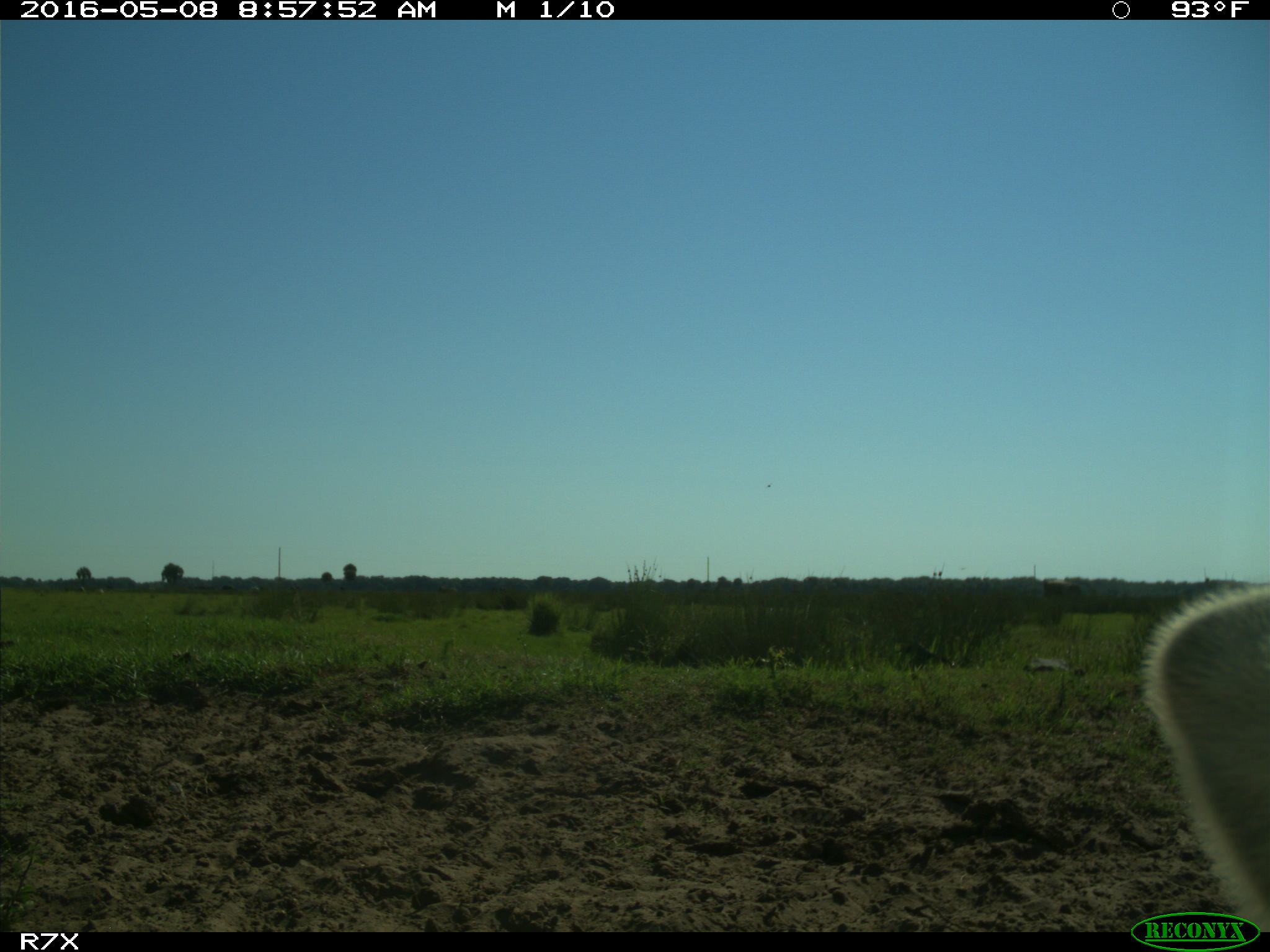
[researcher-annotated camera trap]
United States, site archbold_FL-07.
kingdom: Animalia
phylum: Chordata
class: Mammalia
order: Artiodactyla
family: Bovidae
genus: Bos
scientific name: Bos taurus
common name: domestic cow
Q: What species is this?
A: Bos taurus (domestic cow).